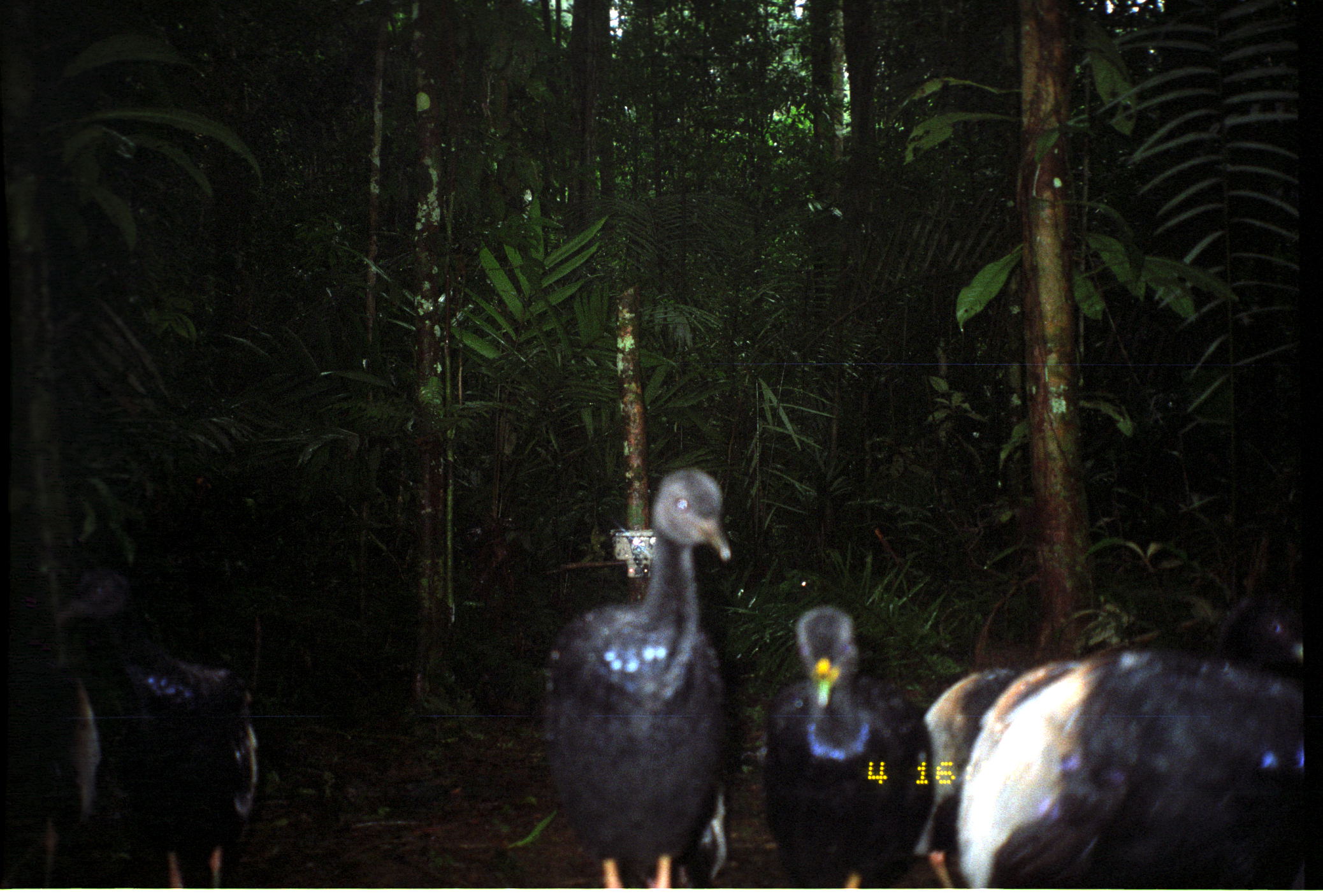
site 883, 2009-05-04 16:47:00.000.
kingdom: Animalia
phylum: Chordata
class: Aves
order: Gruiformes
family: Psophiidae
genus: Psophia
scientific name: Psophia crepitans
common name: gray-winged trumpeter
Psophia crepitans (gray-winged trumpeter).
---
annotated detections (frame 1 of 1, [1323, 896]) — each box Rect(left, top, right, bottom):
psophia crepitans: Rect(953, 588, 1304, 889); Rect(922, 603, 1227, 887); Rect(536, 464, 734, 887); Rect(52, 560, 259, 887); Rect(761, 601, 933, 888); Rect(6, 589, 99, 888)